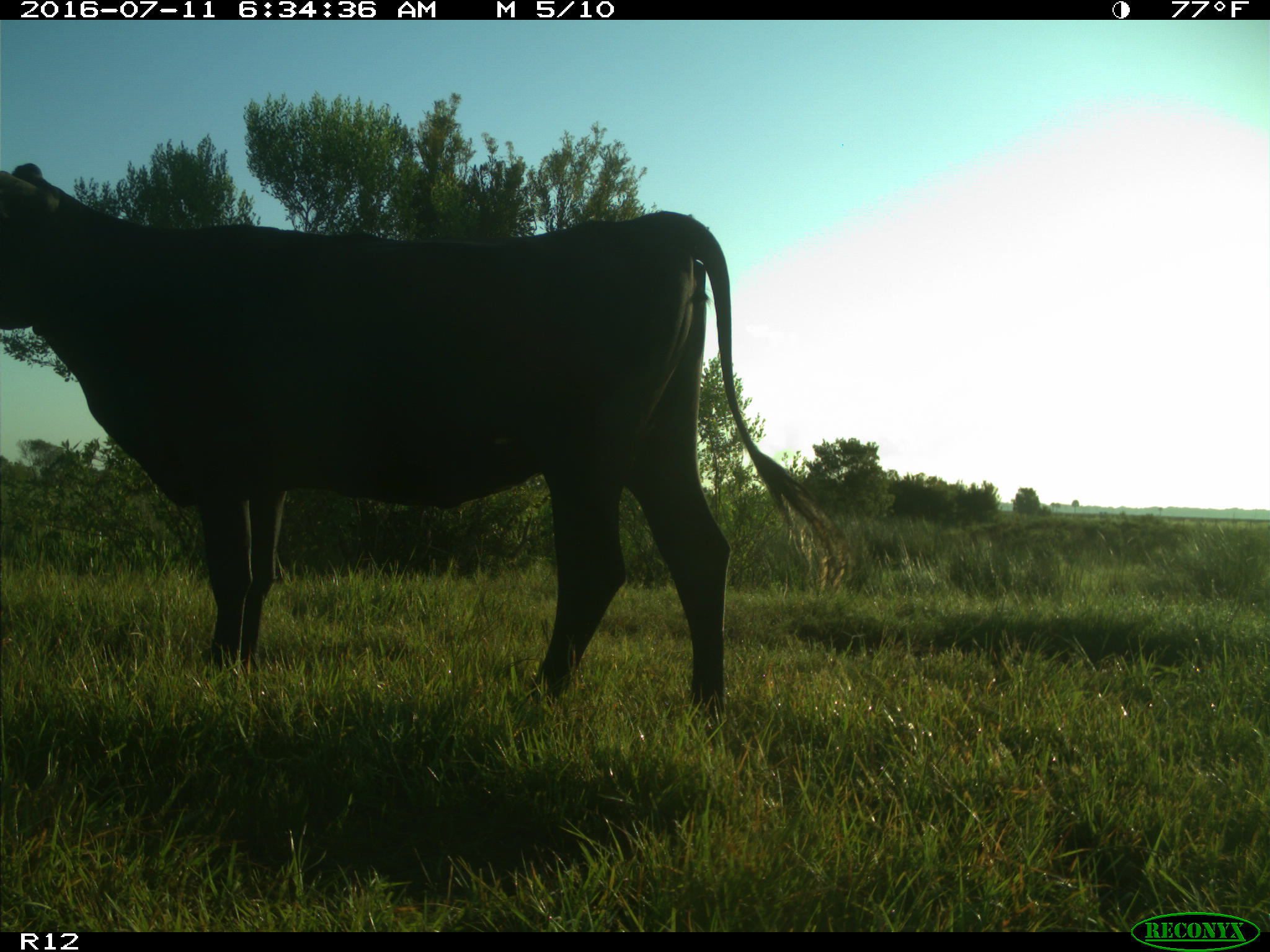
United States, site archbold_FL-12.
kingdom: Animalia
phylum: Chordata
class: Mammalia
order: Artiodactyla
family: Bovidae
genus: Bos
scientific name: Bos taurus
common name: domestic cow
Bos taurus (domestic cow).